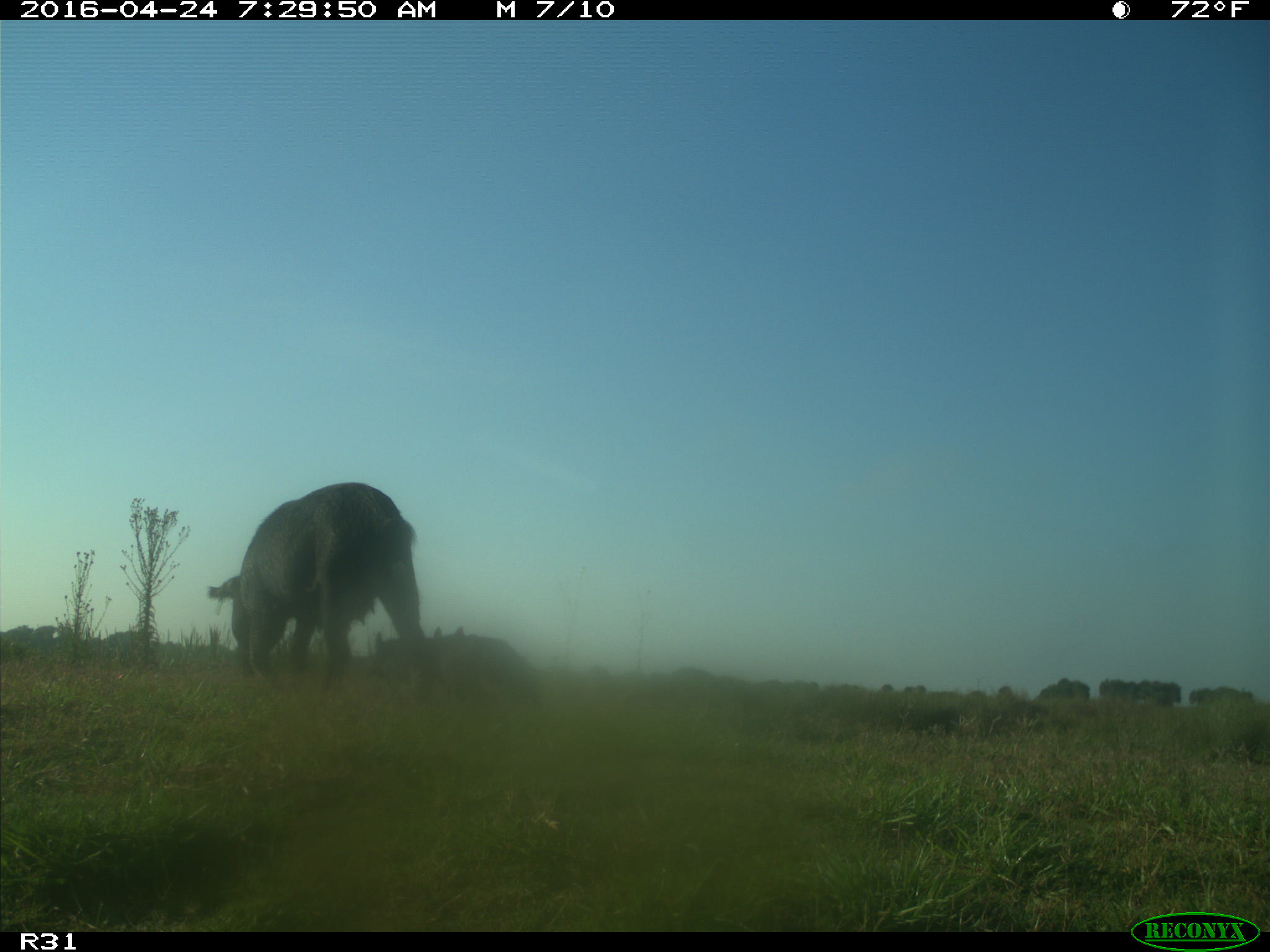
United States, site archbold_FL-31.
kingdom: Animalia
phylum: Chordata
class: Mammalia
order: Artiodactyla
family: Suidae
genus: Sus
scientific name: Sus scrofa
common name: wild boar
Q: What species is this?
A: Sus scrofa (wild boar).